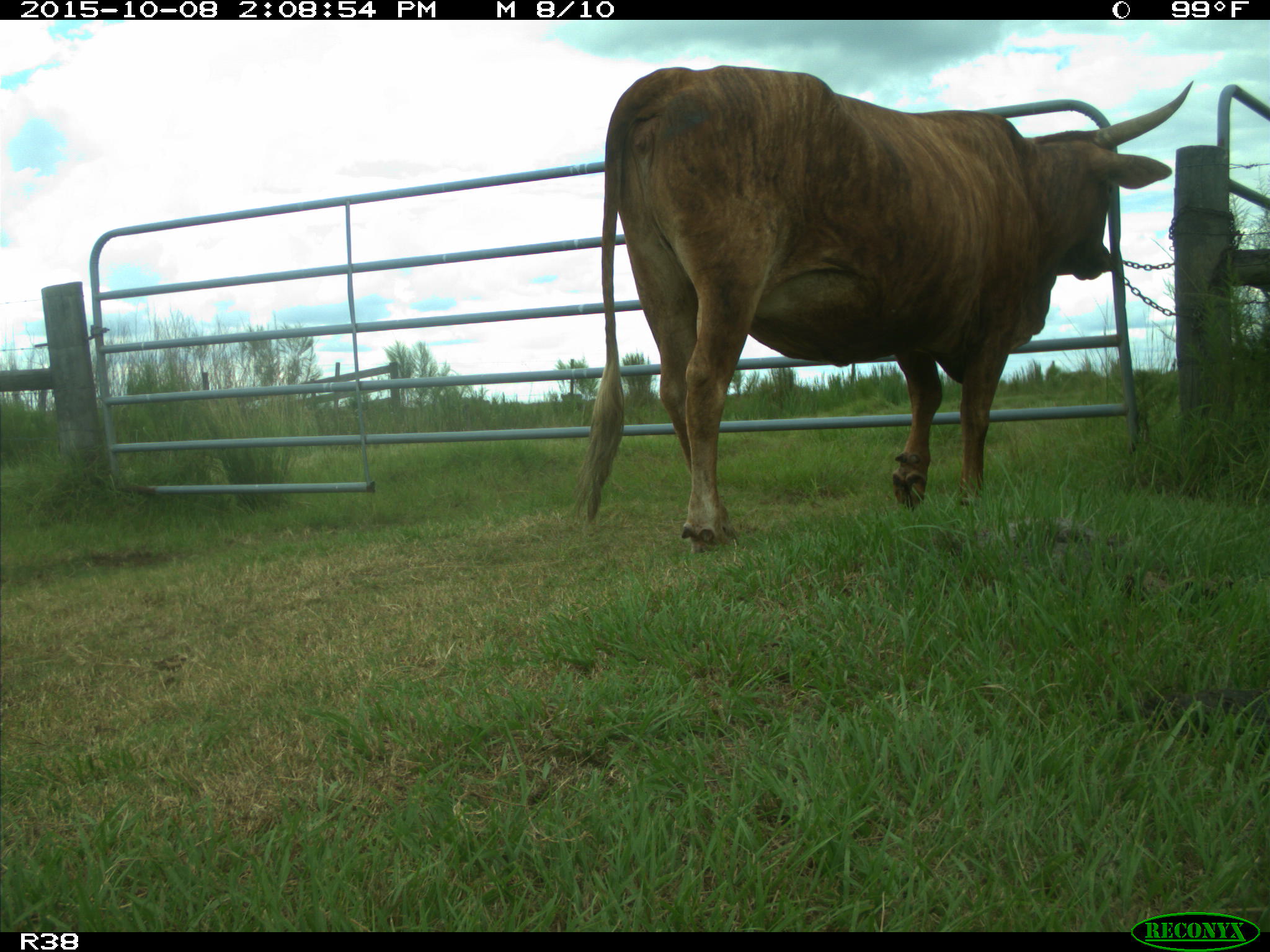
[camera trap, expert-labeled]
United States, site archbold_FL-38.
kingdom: Animalia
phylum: Chordata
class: Mammalia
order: Artiodactyla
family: Bovidae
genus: Bos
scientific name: Bos taurus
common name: domestic cow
Bos taurus (domestic cow).